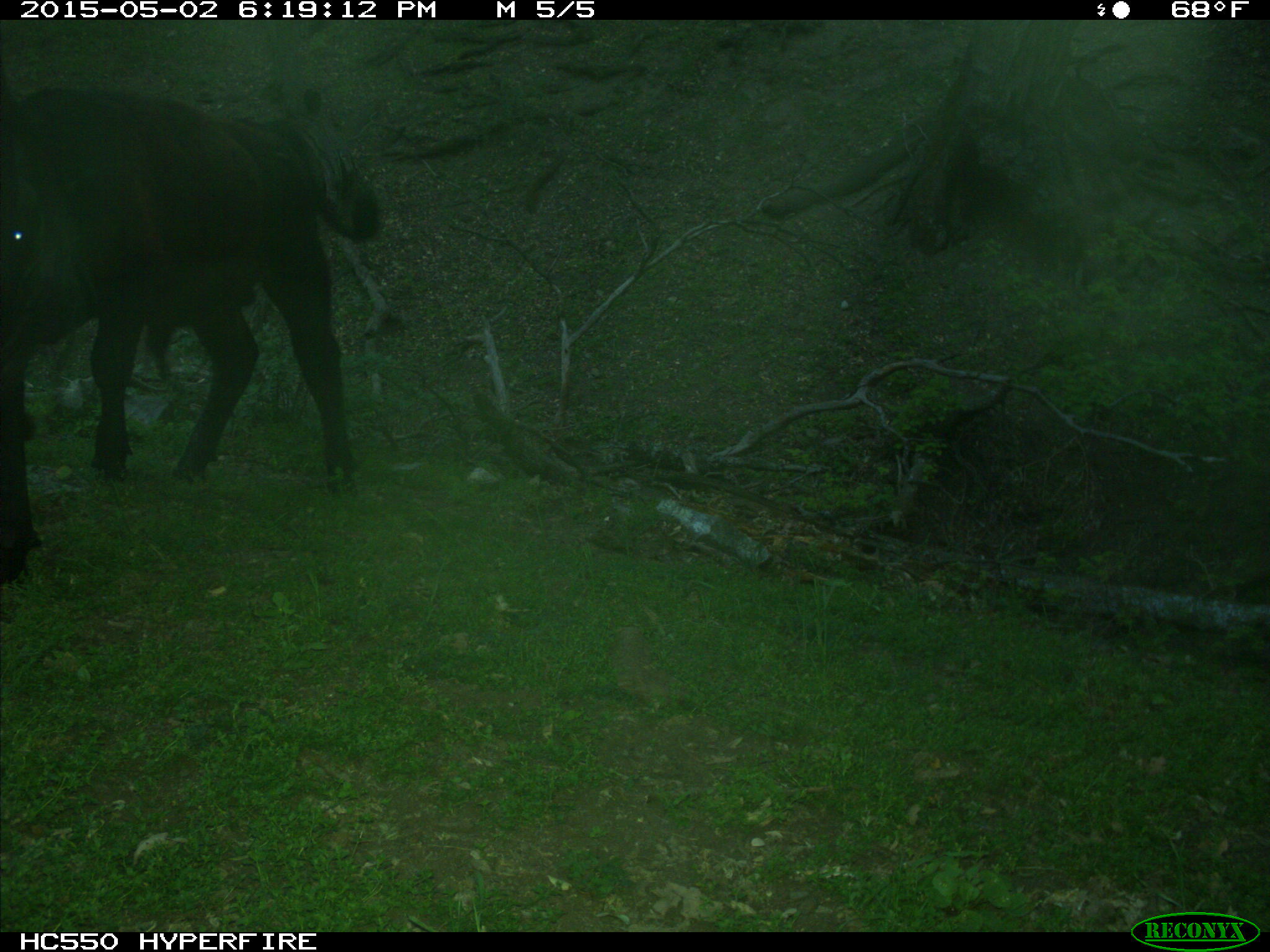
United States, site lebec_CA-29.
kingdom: Animalia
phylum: Chordata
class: Mammalia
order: Artiodactyla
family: Bovidae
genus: Bos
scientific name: Bos taurus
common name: domestic cow